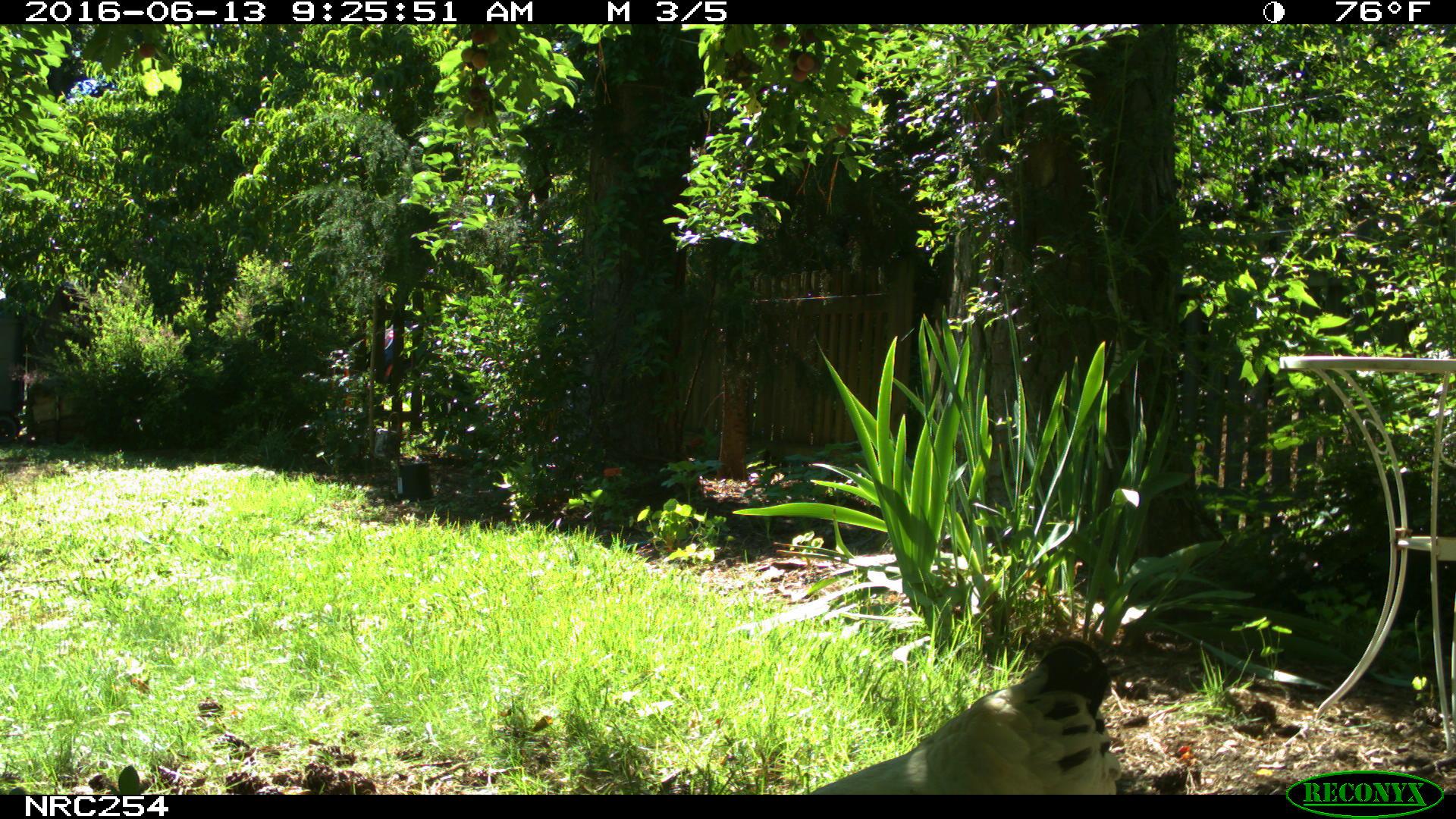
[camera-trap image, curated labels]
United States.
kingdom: Animalia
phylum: Chordata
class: Aves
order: Galliformes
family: Phasianidae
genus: Gallus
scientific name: Gallus gallus domesticus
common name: domestic chicken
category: Chicken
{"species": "Chicken (domestic chicken) (Gallus gallus domesticus)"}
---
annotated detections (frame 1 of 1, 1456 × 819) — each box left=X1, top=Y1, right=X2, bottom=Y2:
Chicken: left=808, top=627, right=1130, bottom=796